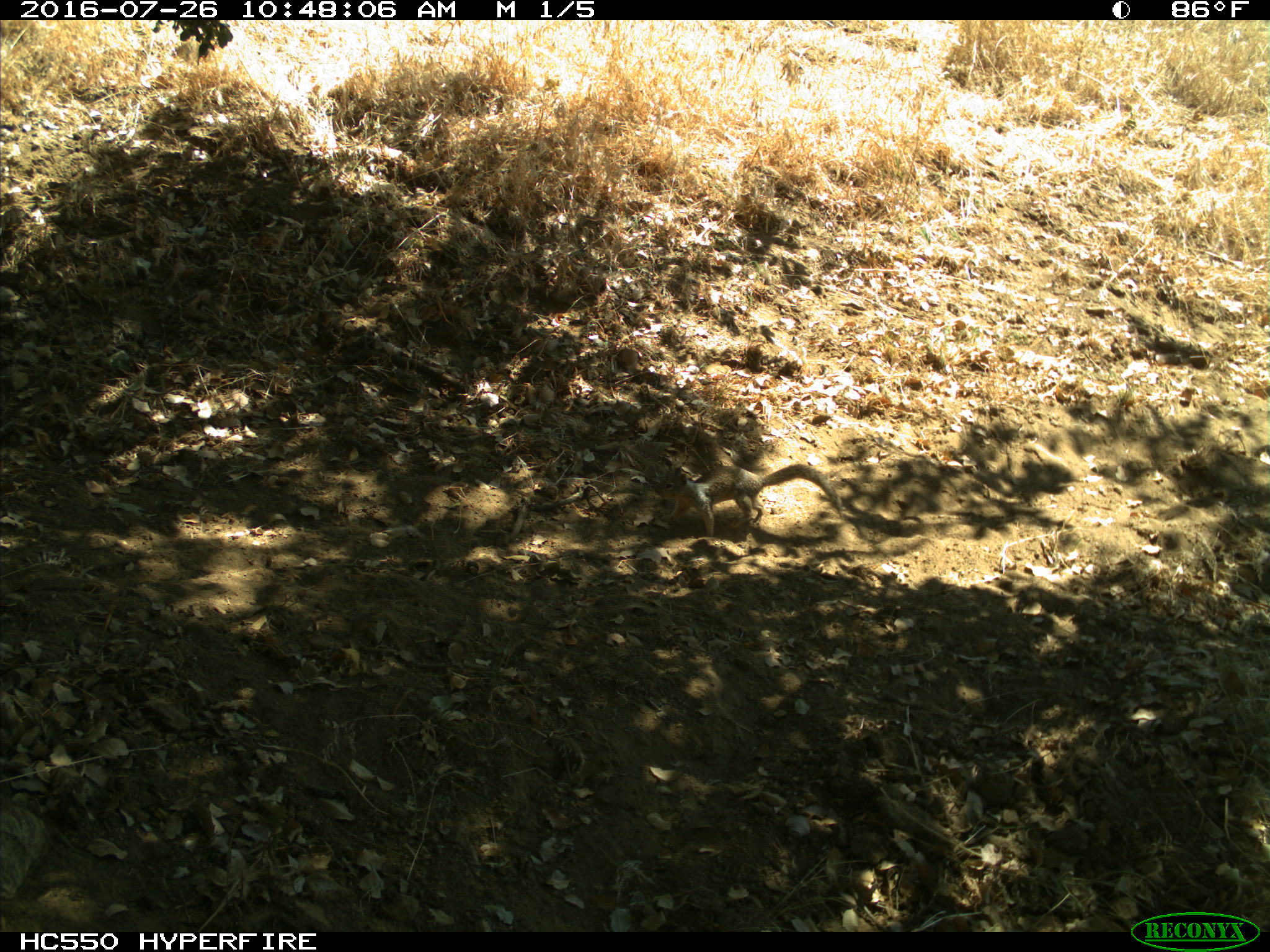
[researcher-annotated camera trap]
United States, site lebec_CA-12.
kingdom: Animalia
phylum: Chordata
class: Mammalia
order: Rodentia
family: Sciuridae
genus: Otospermophilus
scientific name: Otospermophilus beecheyi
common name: california ground squirrel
Otospermophilus beecheyi (california ground squirrel).